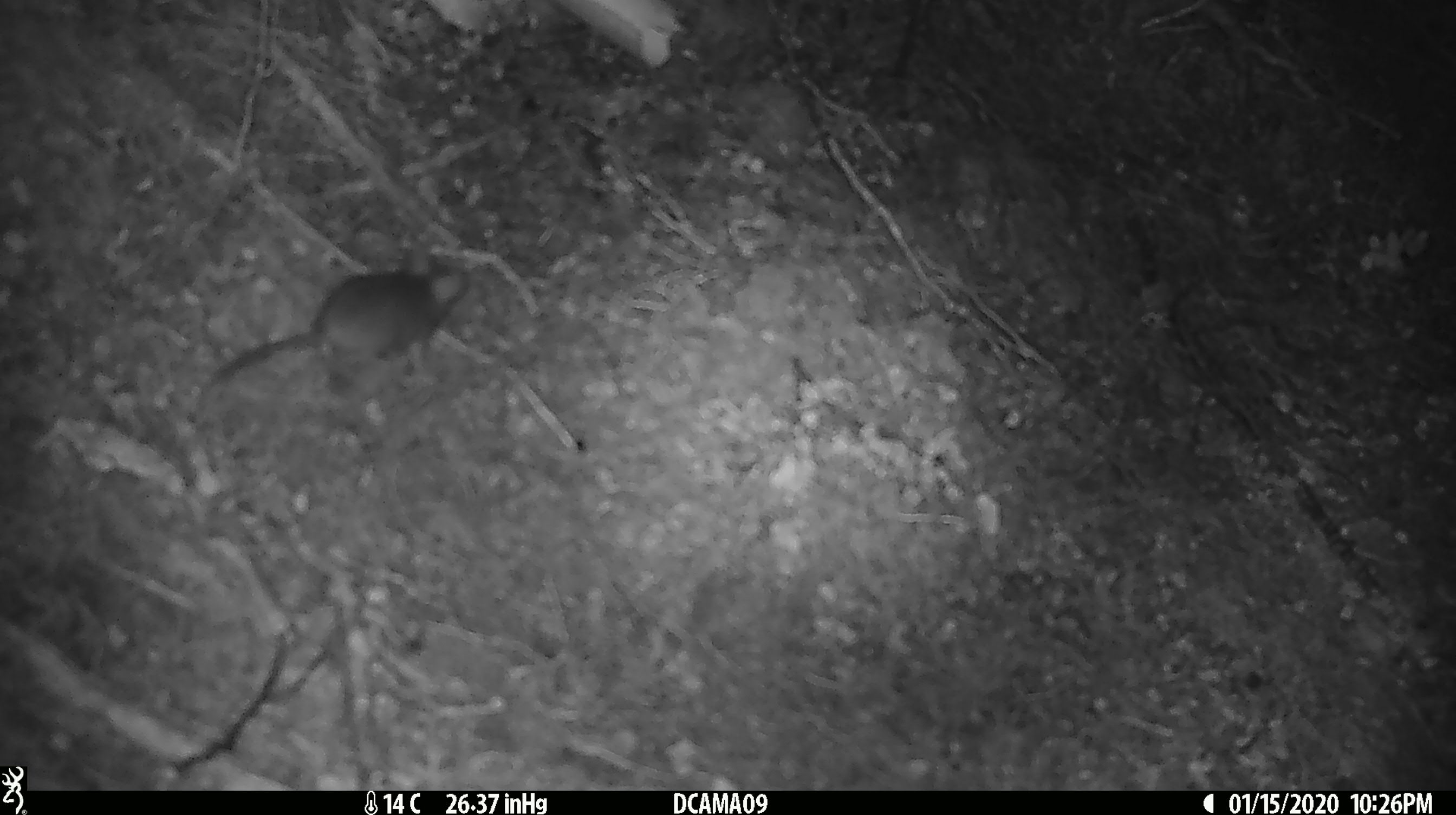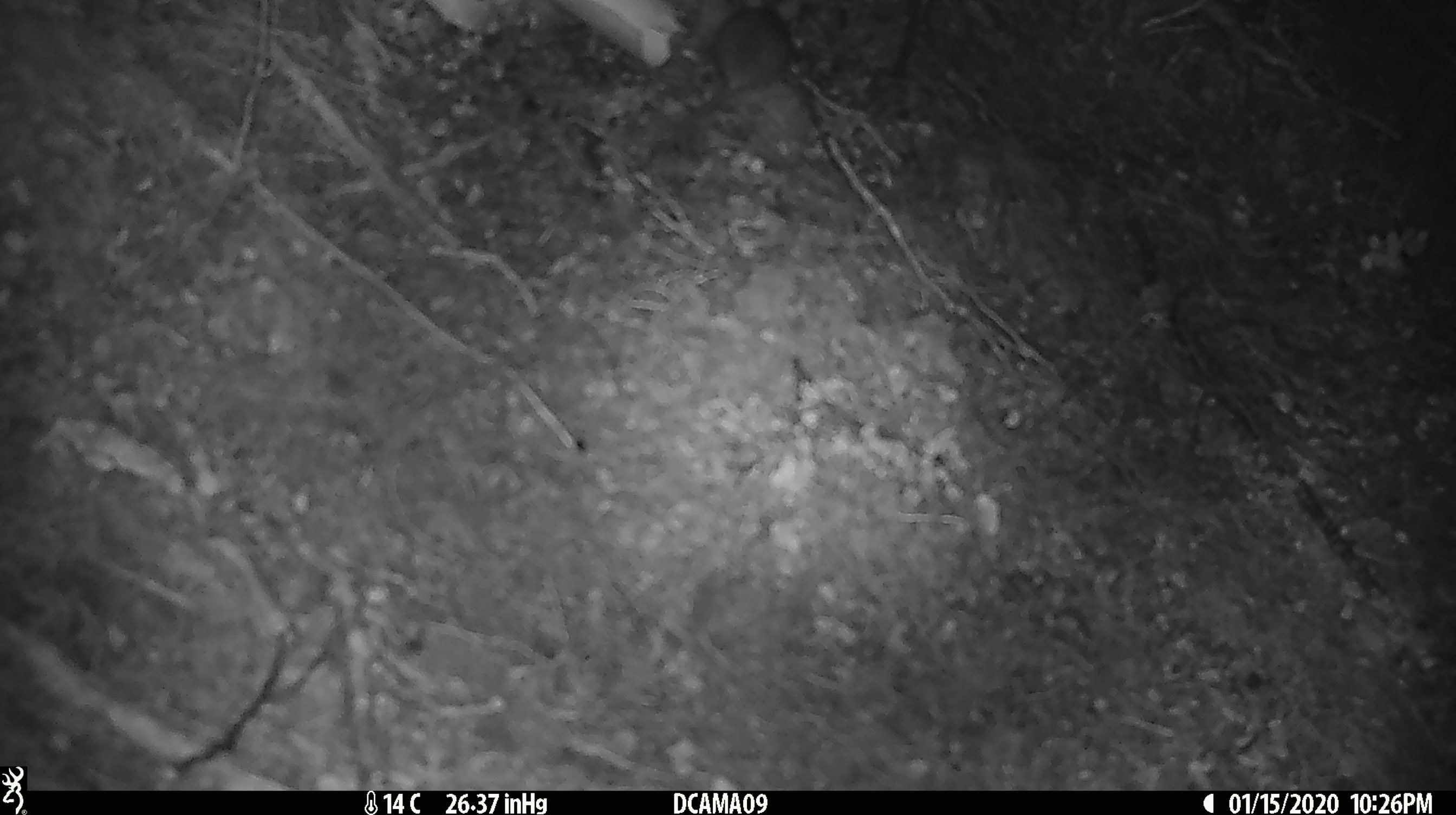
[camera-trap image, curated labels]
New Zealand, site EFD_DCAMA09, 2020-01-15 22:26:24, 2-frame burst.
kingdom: Animalia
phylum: Chordata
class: Mammalia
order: Rodentia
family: Muridae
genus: Mus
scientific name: Mus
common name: mouse